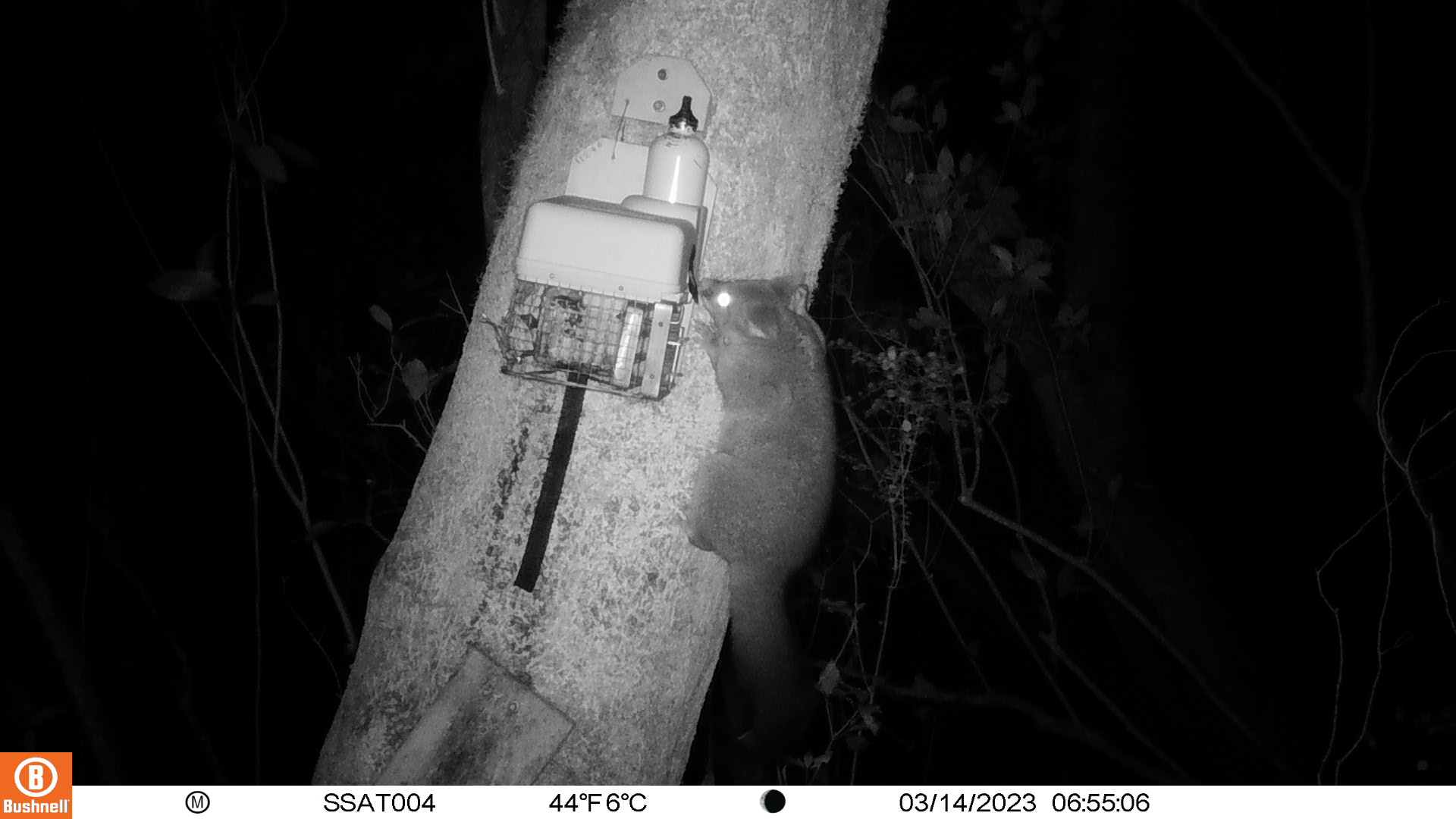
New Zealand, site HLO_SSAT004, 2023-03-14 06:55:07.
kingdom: Animalia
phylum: Chordata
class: Mammalia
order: Diprotodontia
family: Phalangeridae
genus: Trichosurus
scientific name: Trichosurus vulpecula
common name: common brushtail possum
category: possum